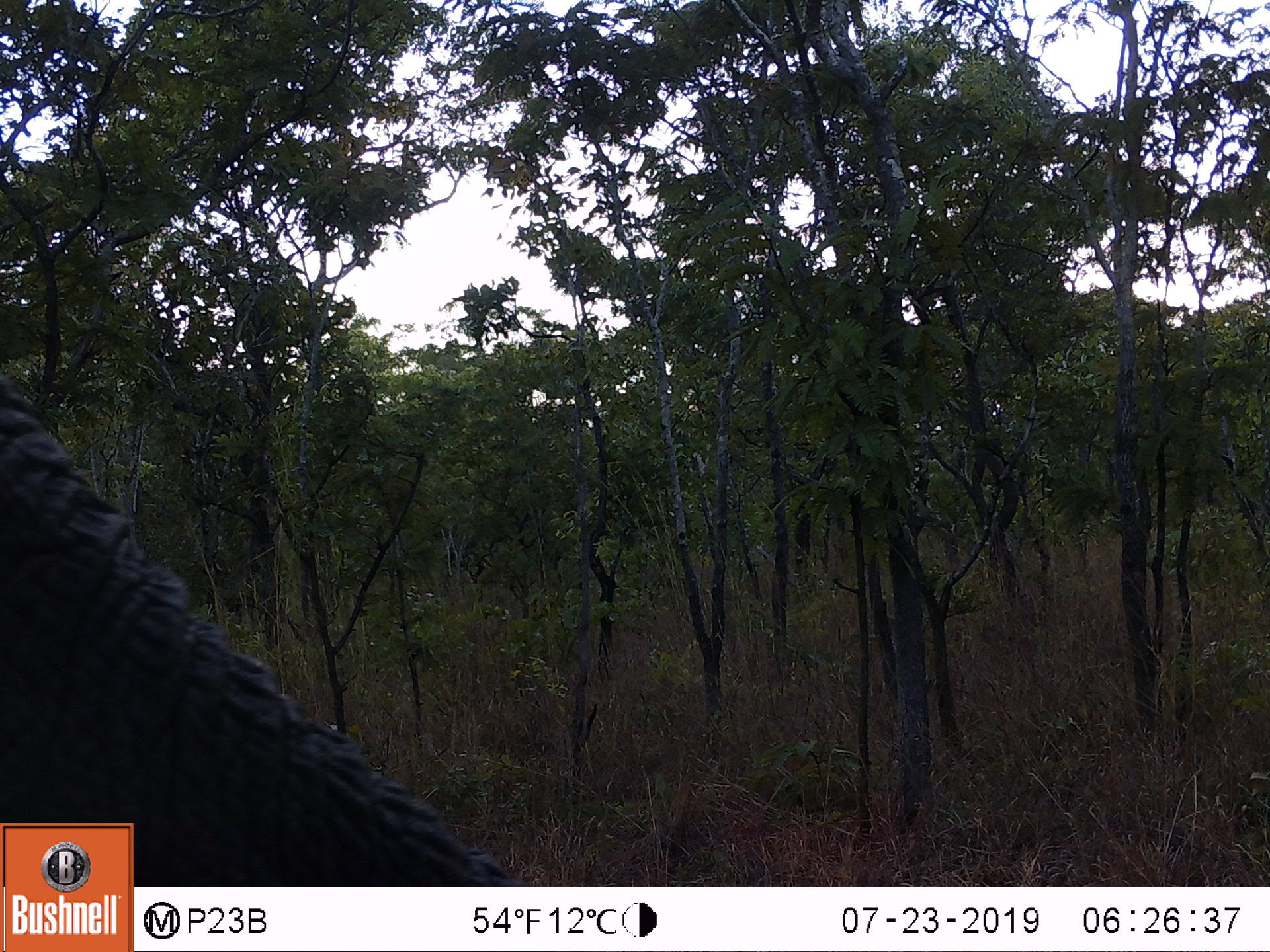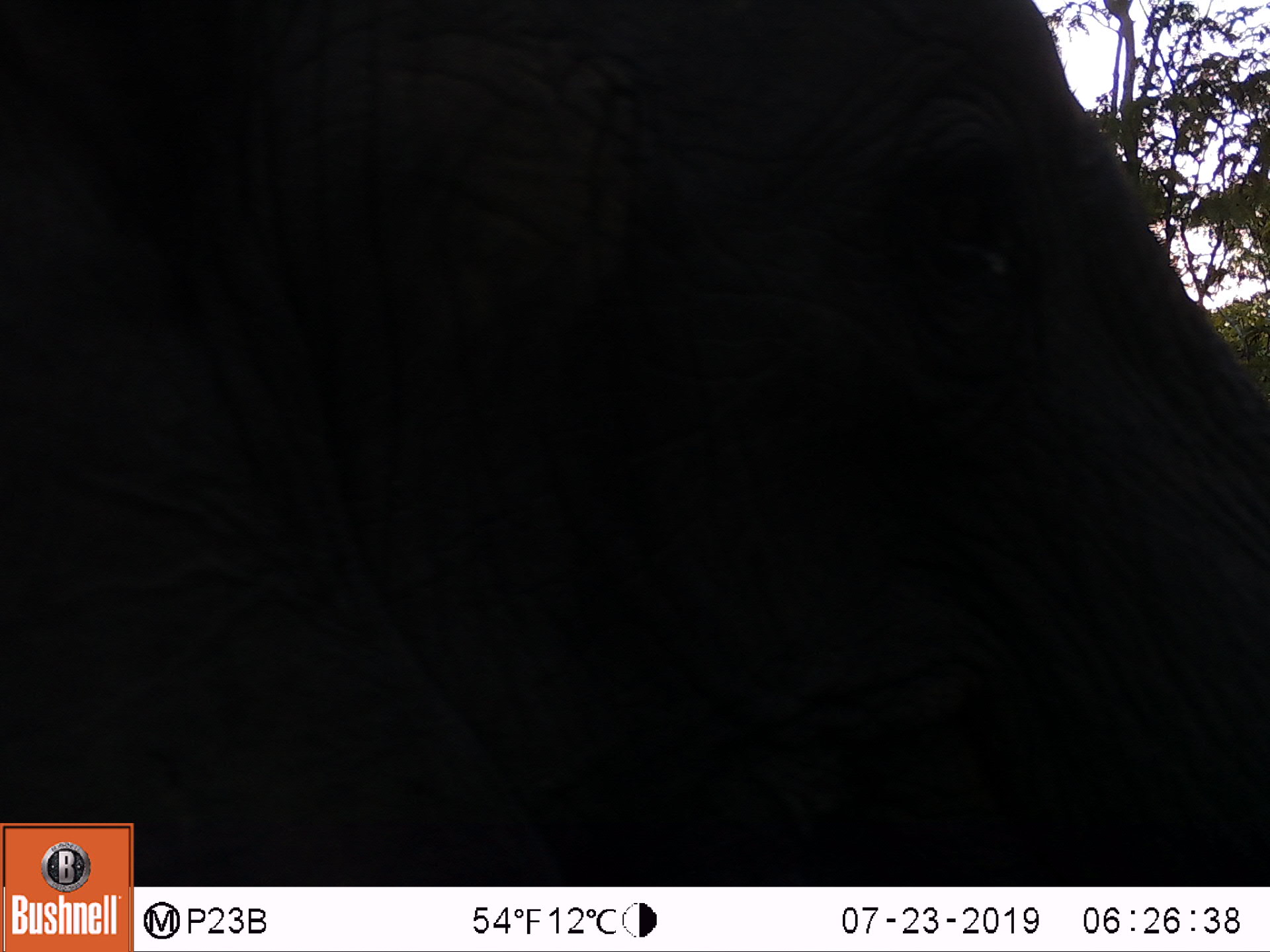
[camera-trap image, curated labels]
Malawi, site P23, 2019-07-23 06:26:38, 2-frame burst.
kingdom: Animalia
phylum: Chordata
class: Mammalia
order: Proboscidea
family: Elephantidae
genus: Loxodonta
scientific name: Loxodonta africana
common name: african savanna elephant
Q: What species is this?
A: African savanna elephant (Loxodonta africana).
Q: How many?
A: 1.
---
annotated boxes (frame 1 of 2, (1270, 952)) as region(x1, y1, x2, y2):
african savanna elephant: region(0, 382, 440, 819)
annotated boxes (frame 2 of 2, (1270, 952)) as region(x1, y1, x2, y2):
african savanna elephant: region(138, 3, 1268, 885)